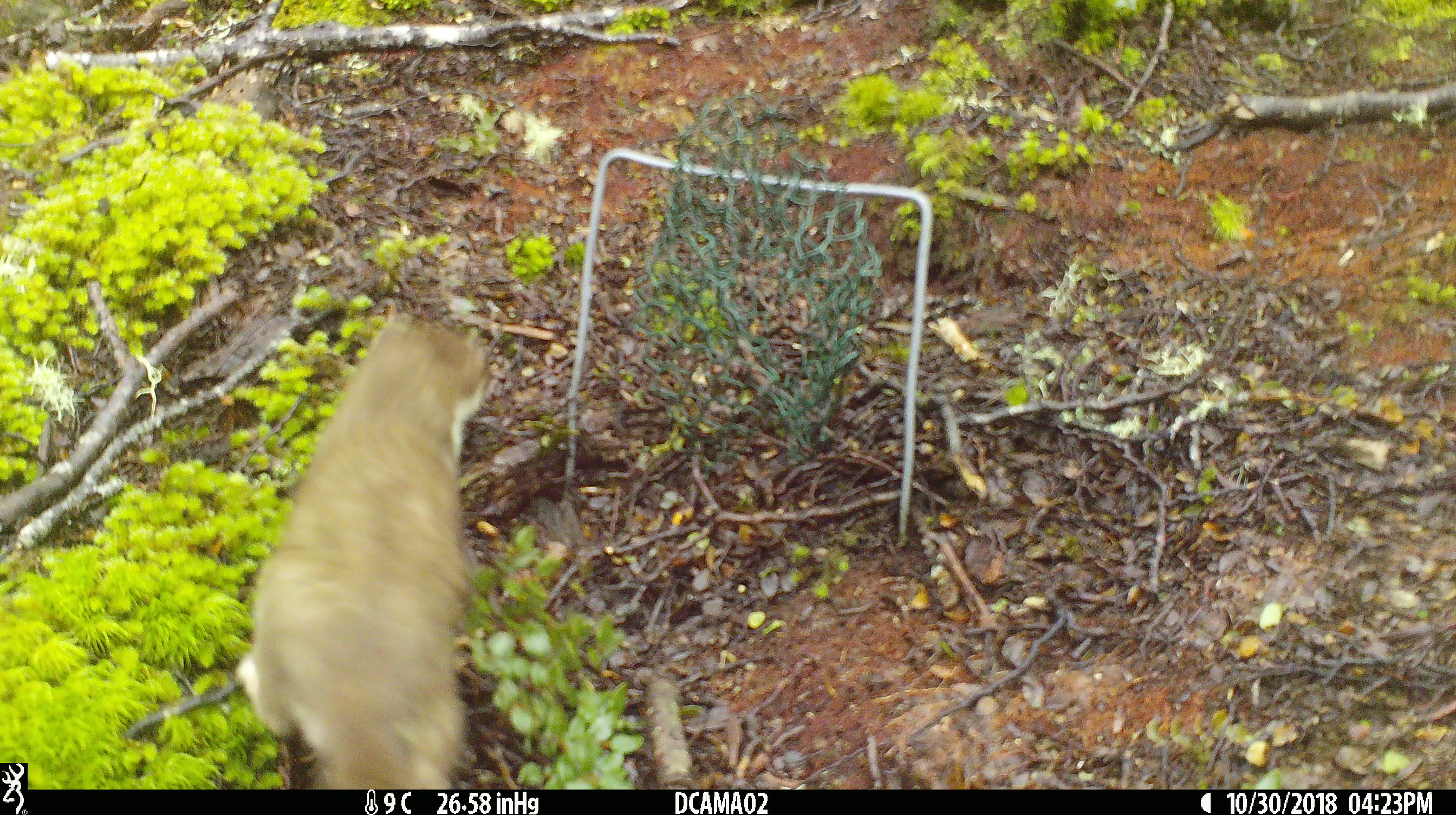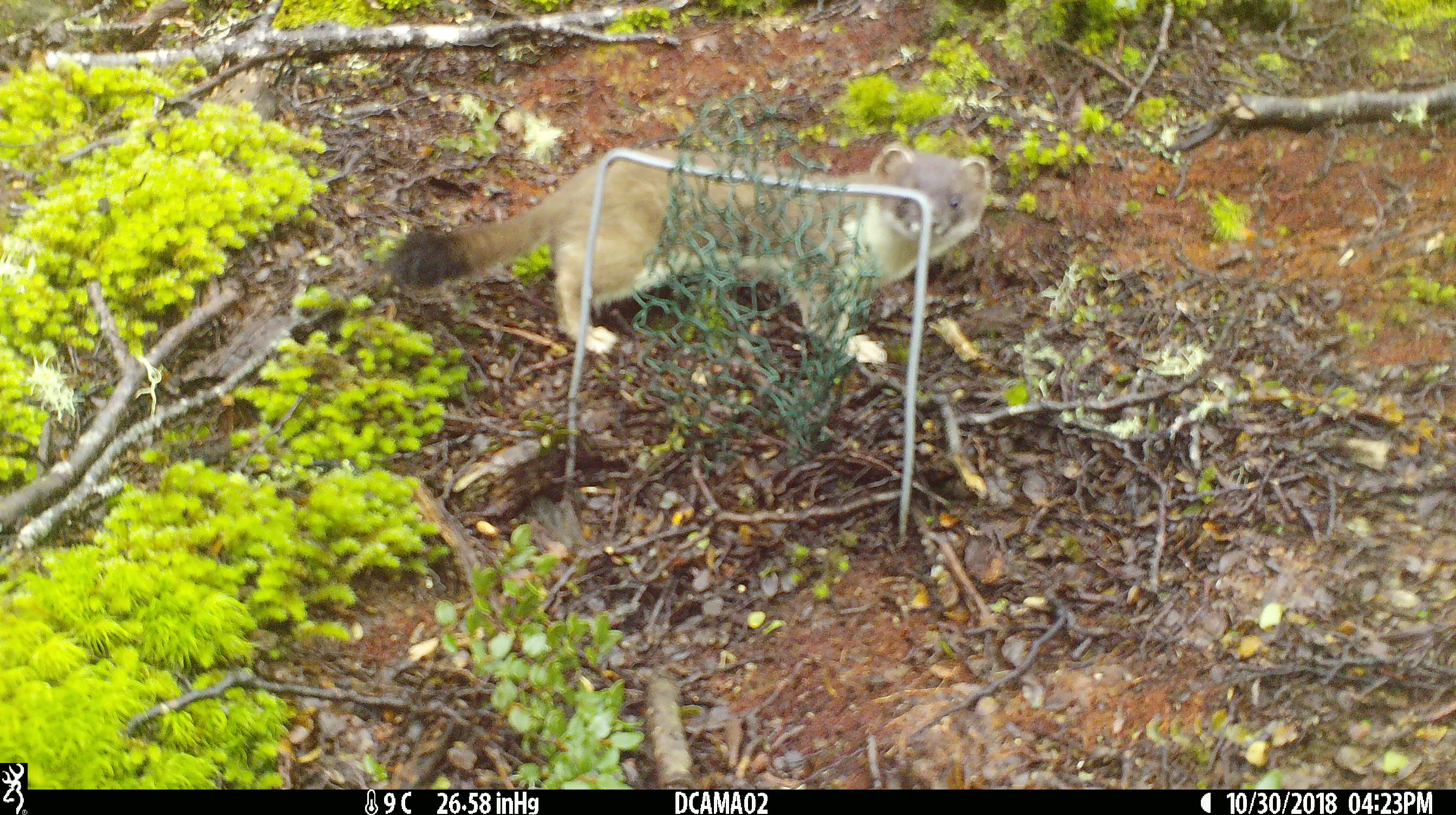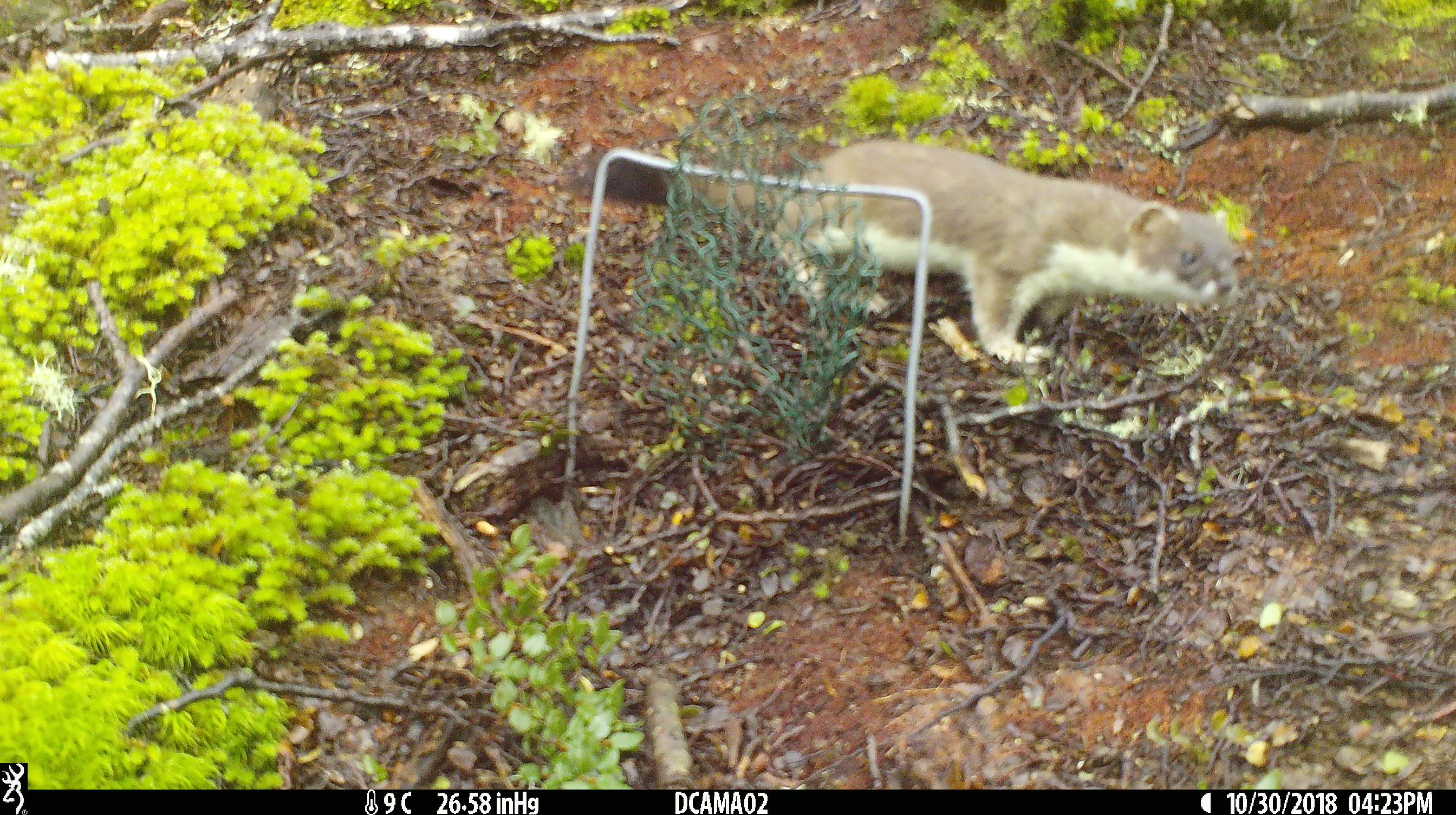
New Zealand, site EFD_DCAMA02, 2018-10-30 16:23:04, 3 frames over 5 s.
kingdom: Animalia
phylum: Chordata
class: Mammalia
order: Carnivora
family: Mustelidae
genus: Mustela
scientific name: Mustela erminea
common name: stoat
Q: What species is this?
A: Stoat (Mustela erminea).